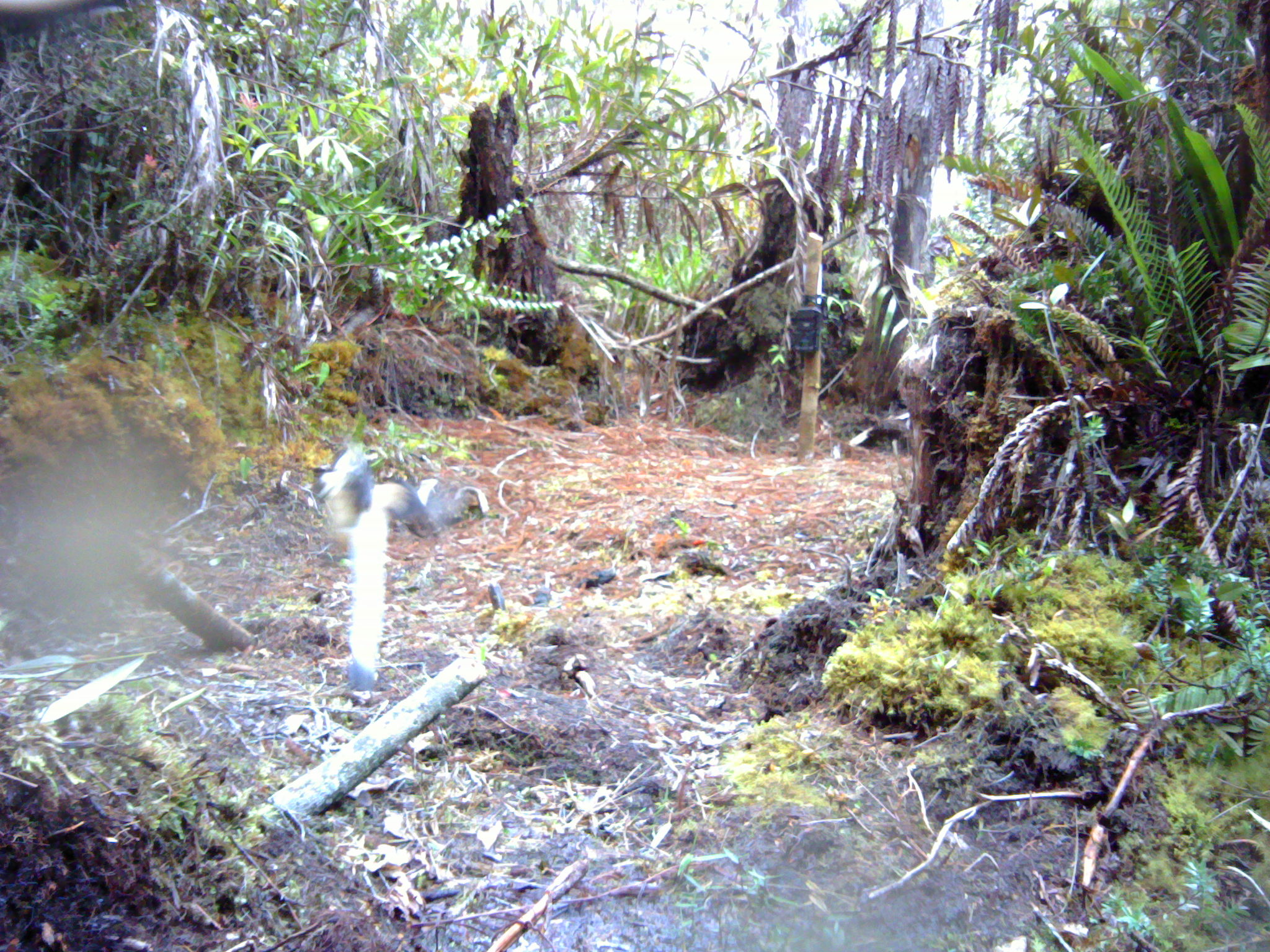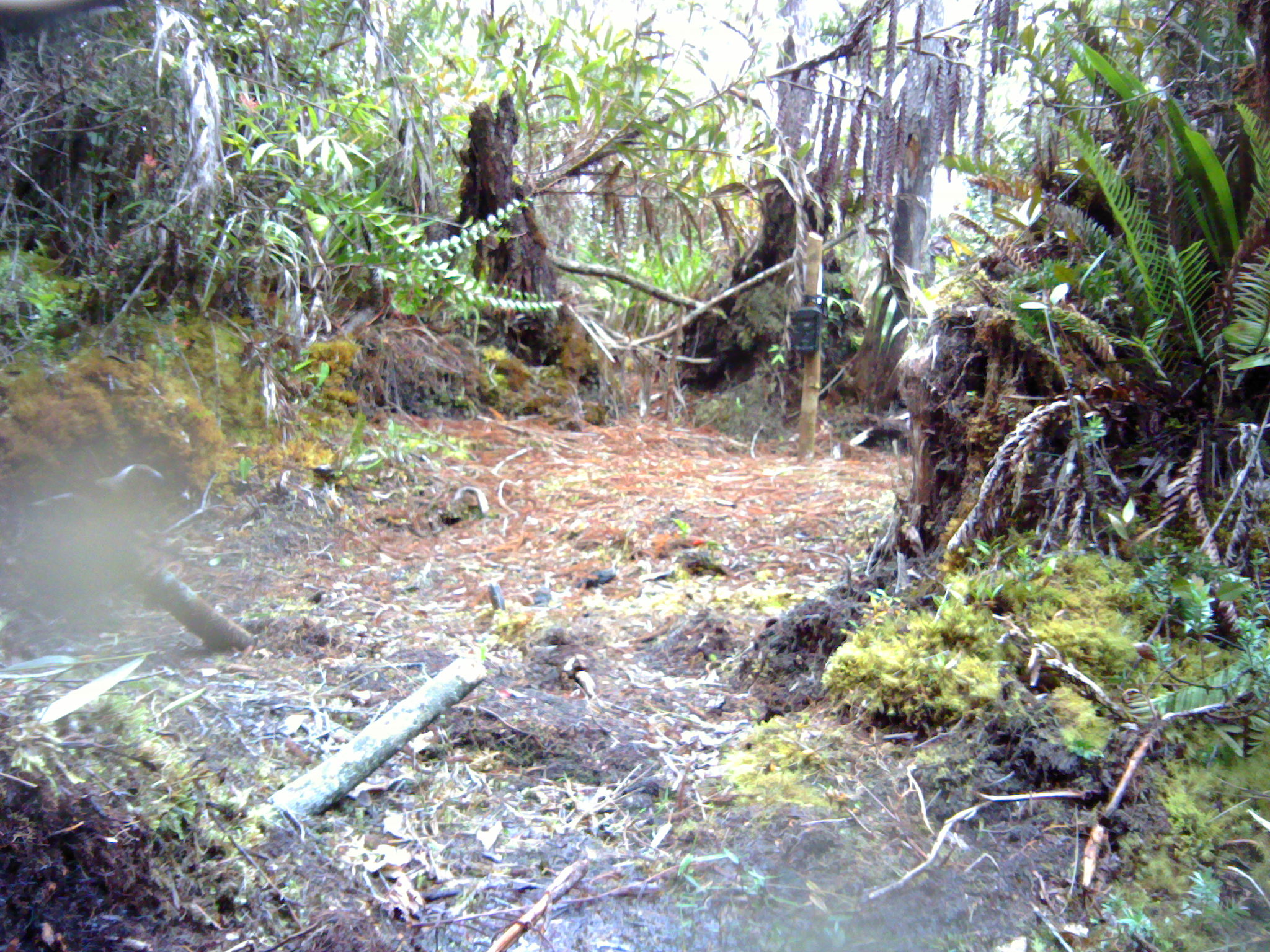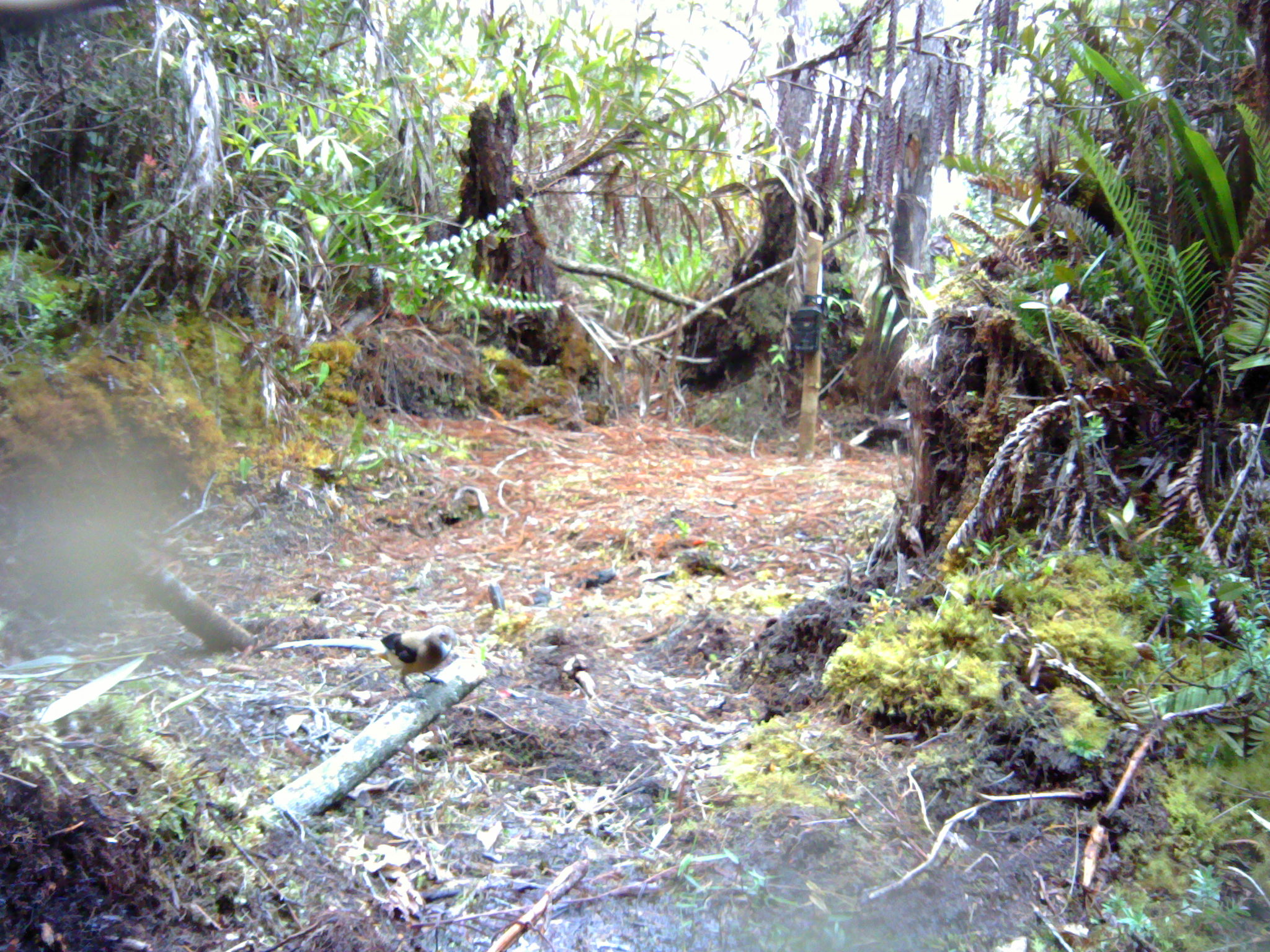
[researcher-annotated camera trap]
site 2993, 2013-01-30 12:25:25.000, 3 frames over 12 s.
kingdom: Animalia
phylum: Chordata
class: Aves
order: Passeriformes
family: Corvidae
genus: Dendrocitta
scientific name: Dendrocitta occipitalis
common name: sumatran treepie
Dendrocitta occipitalis (sumatran treepie), count 1.